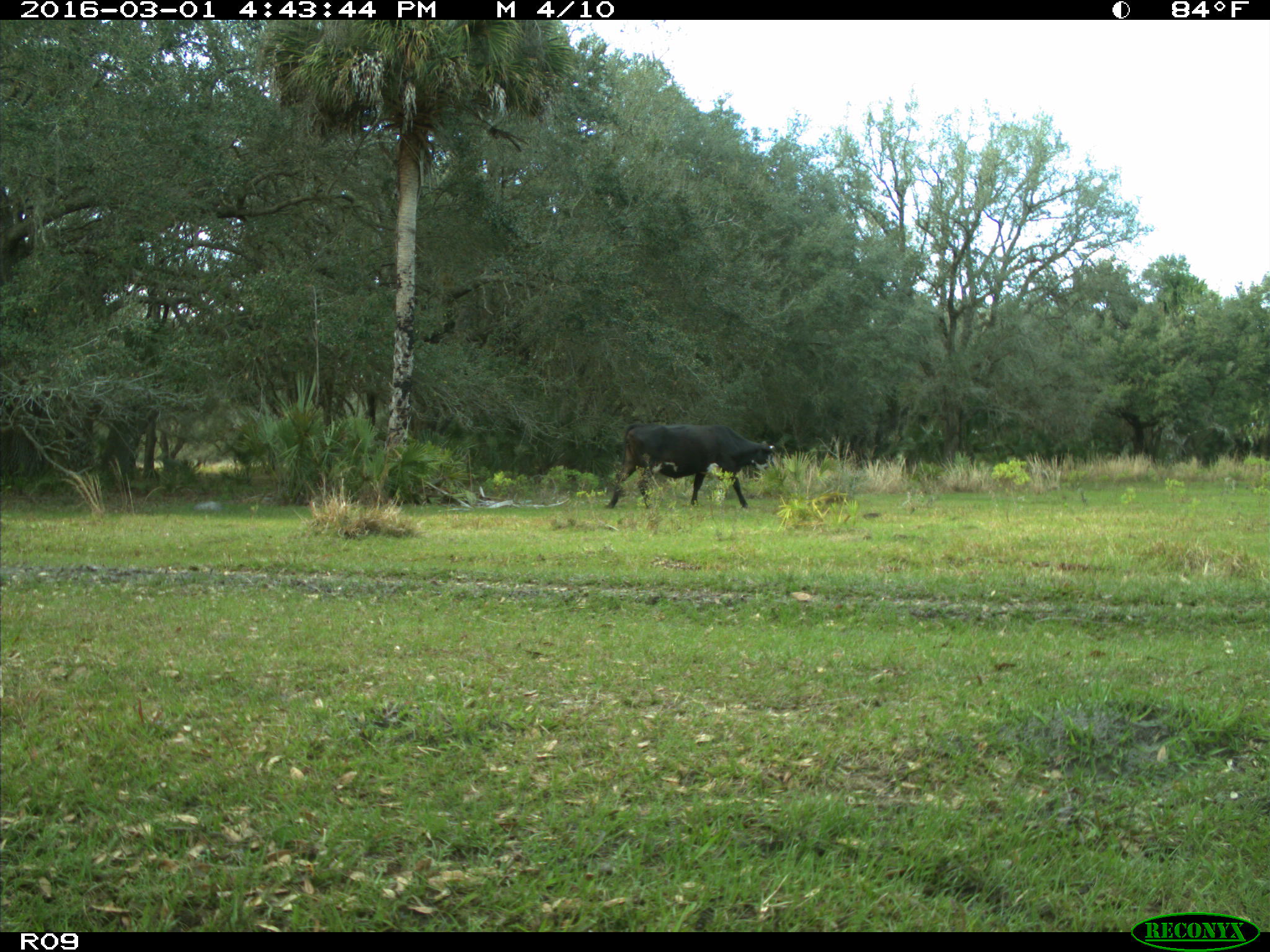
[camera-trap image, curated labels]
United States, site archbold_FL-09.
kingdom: Animalia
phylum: Chordata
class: Mammalia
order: Artiodactyla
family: Bovidae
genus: Bos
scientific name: Bos taurus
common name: domestic cow